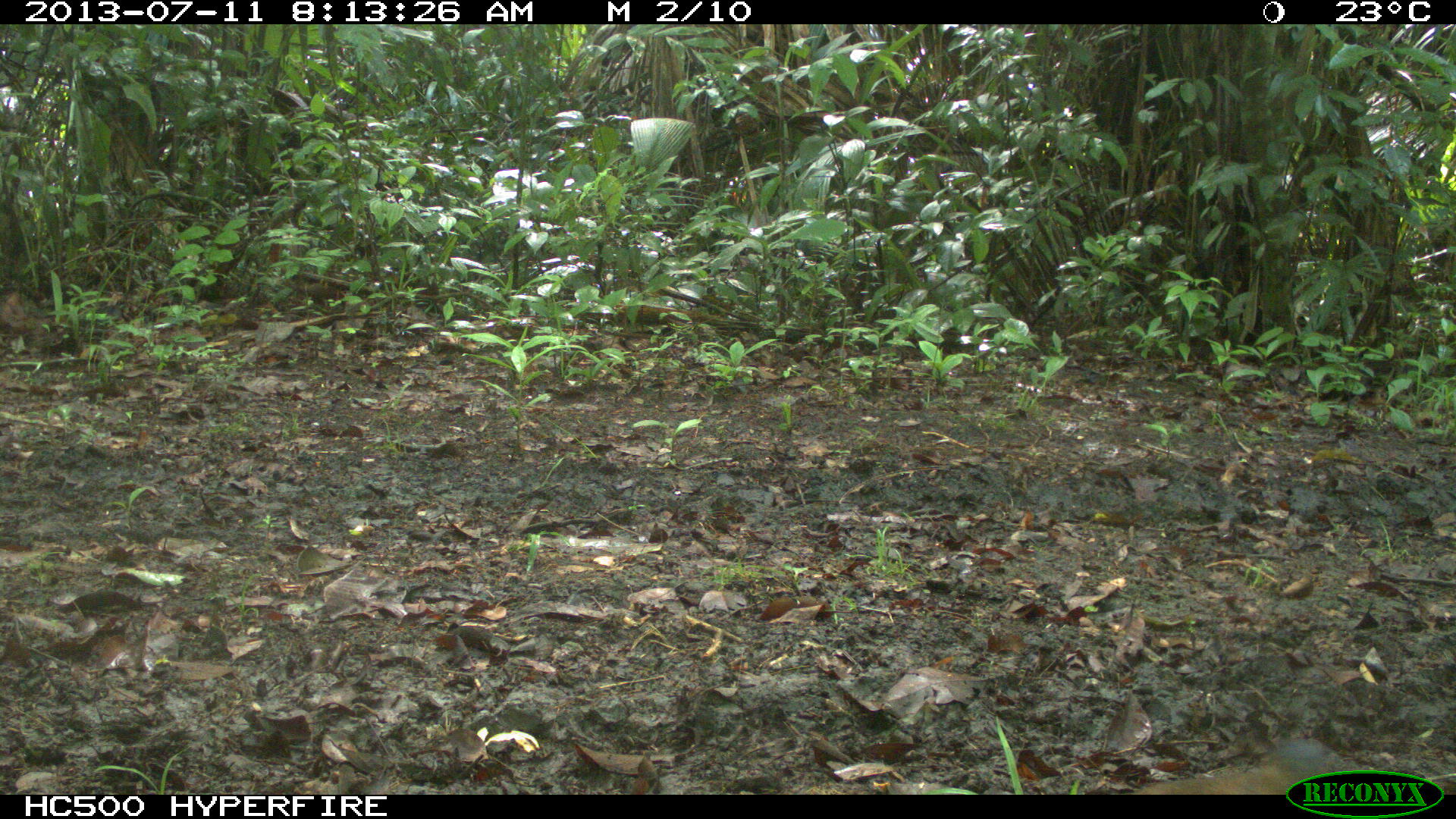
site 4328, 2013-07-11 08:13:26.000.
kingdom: Animalia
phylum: Chordata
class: Aves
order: Columbiformes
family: Columbidae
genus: Leptotila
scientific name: Leptotila plumbeiceps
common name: gray-headed dove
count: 1